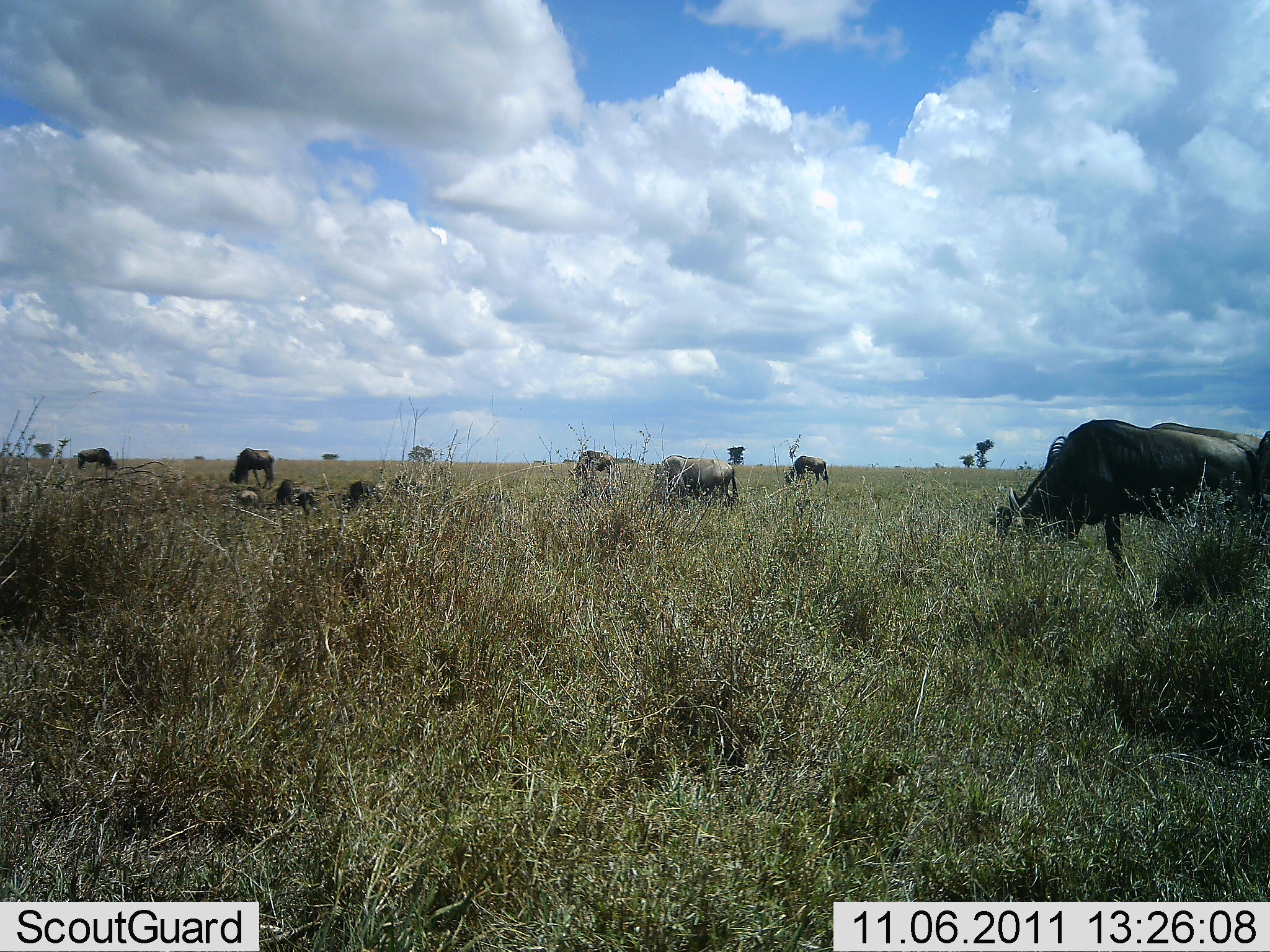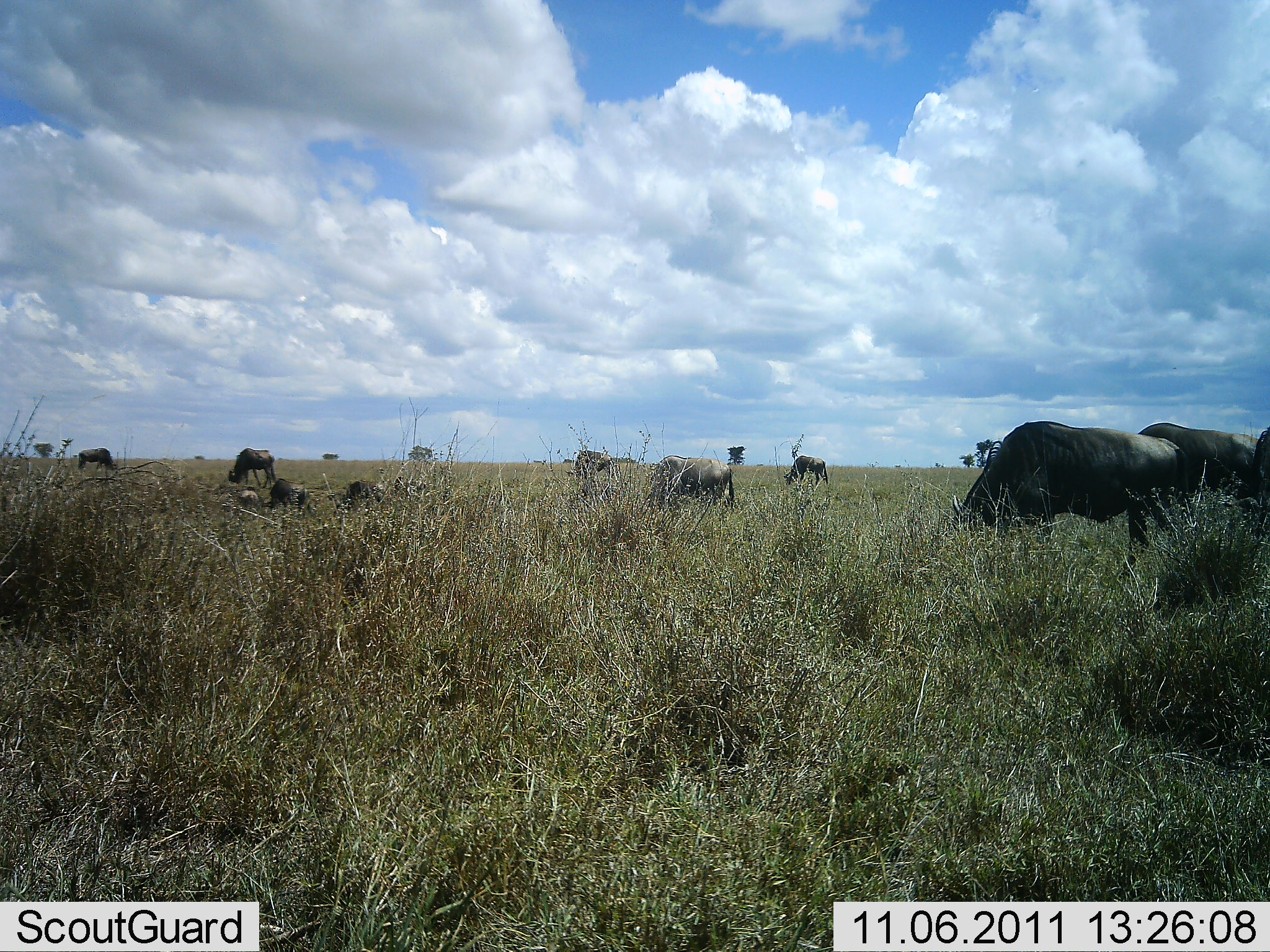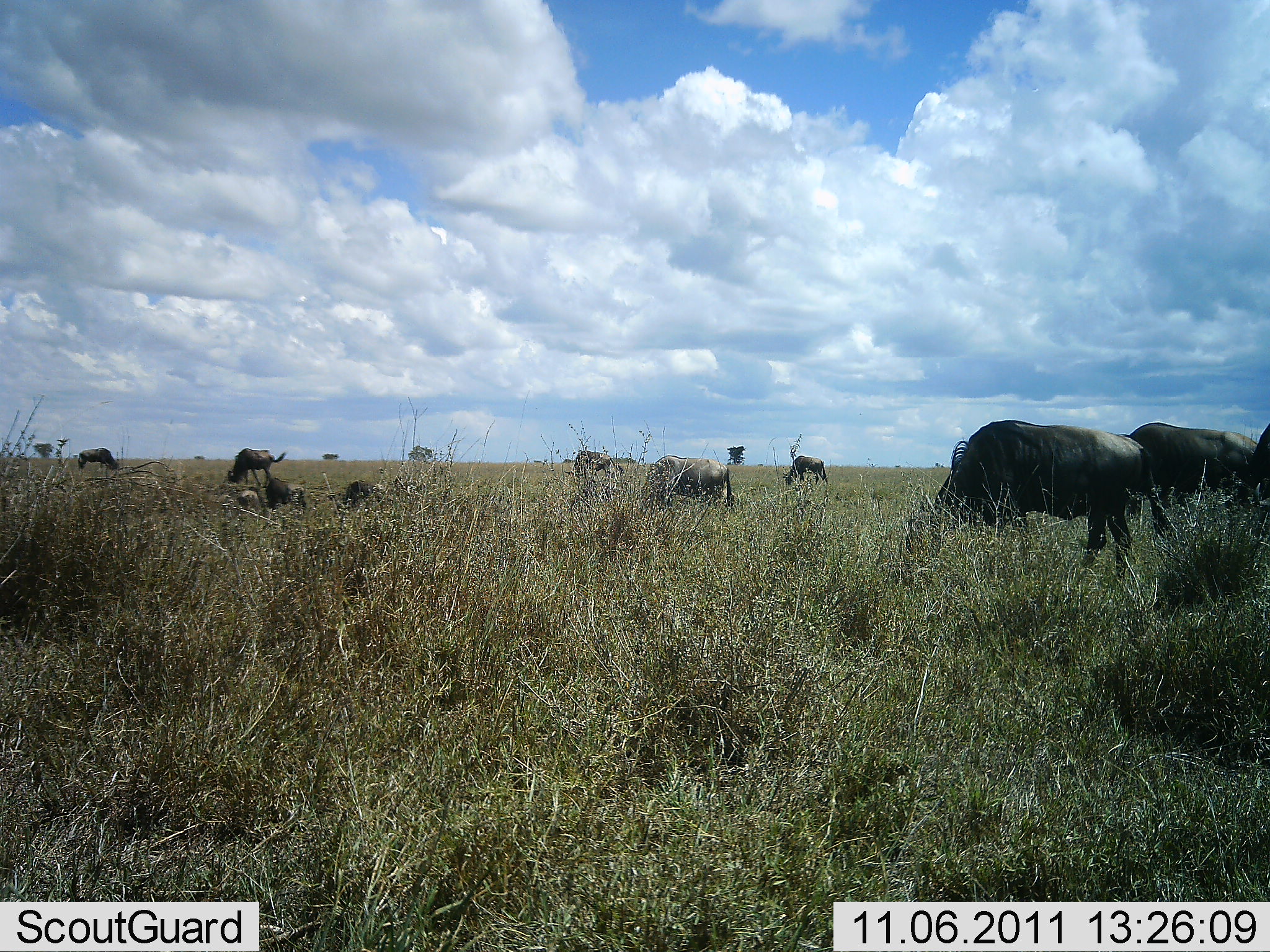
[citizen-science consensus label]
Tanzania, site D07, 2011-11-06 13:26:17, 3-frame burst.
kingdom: Animalia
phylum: Chordata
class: Mammalia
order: Artiodactyla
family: Bovidae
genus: Connochaetes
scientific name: Connochaetes taurinus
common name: blue wildebeest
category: wildebeest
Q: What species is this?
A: Wildebeest (blue wildebeest) (Connochaetes taurinus).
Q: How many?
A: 11-50.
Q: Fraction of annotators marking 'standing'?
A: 29%.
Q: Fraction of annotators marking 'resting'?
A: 50%.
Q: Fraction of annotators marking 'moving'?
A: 7%.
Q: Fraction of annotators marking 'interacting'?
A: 0%.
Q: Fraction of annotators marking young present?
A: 7%.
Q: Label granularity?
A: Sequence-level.